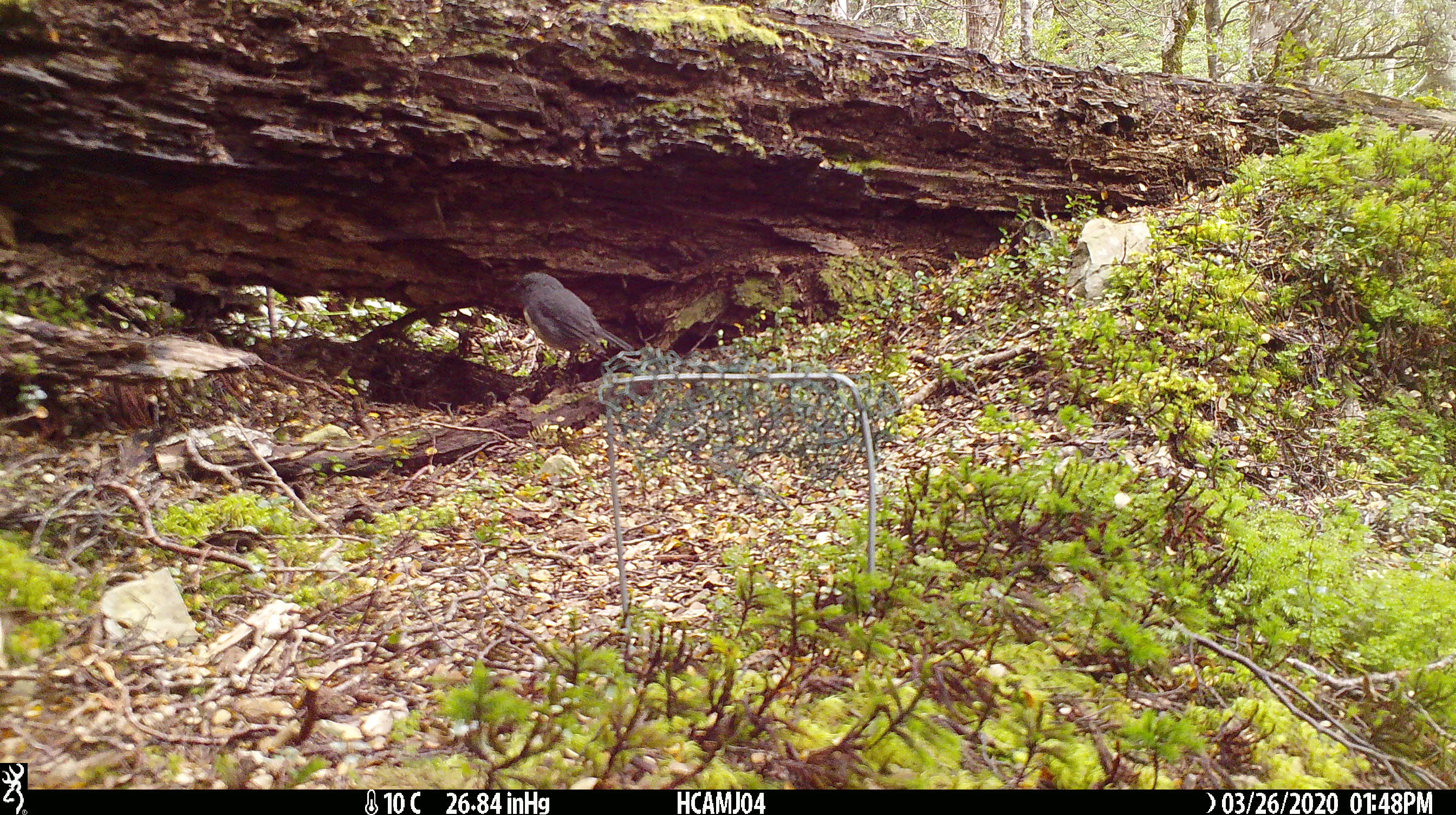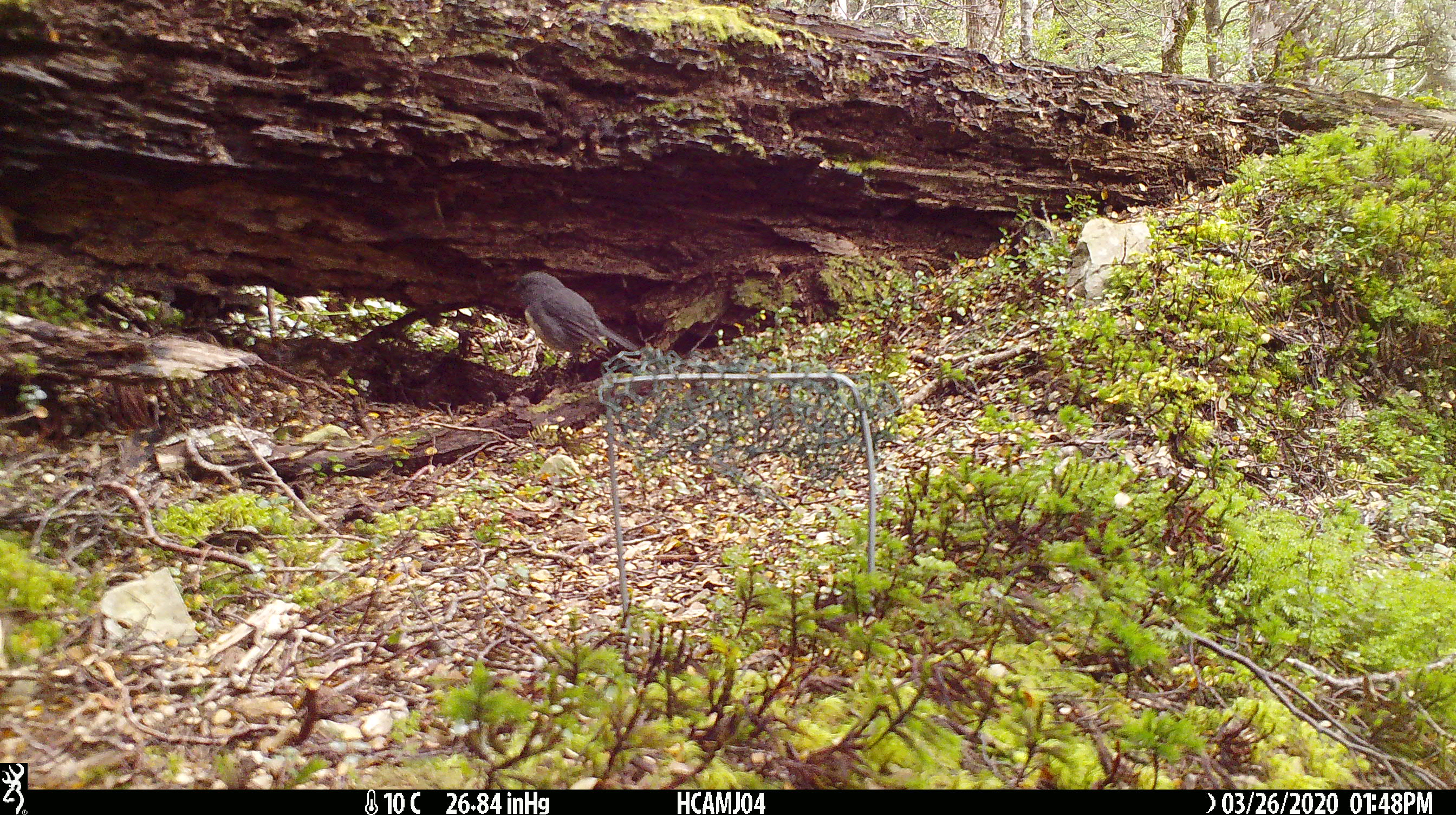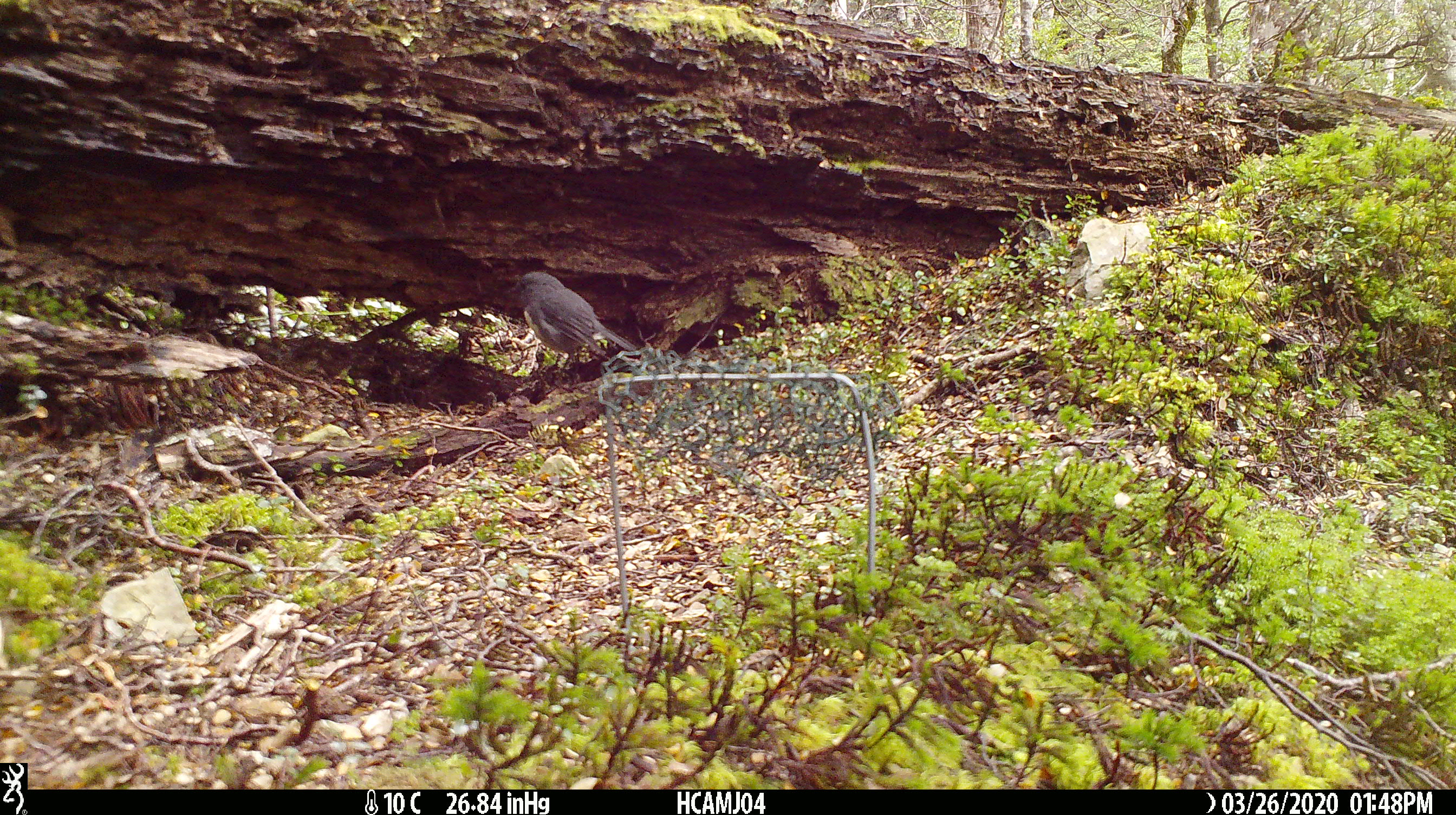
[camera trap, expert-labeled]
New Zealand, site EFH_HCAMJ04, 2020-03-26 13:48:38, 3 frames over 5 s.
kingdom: Animalia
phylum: Chordata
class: Aves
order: Passeriformes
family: Petroicidae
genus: Petroica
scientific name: Petroica australis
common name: new zealand robin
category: robin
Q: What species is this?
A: Robin (new zealand robin) (Petroica australis).